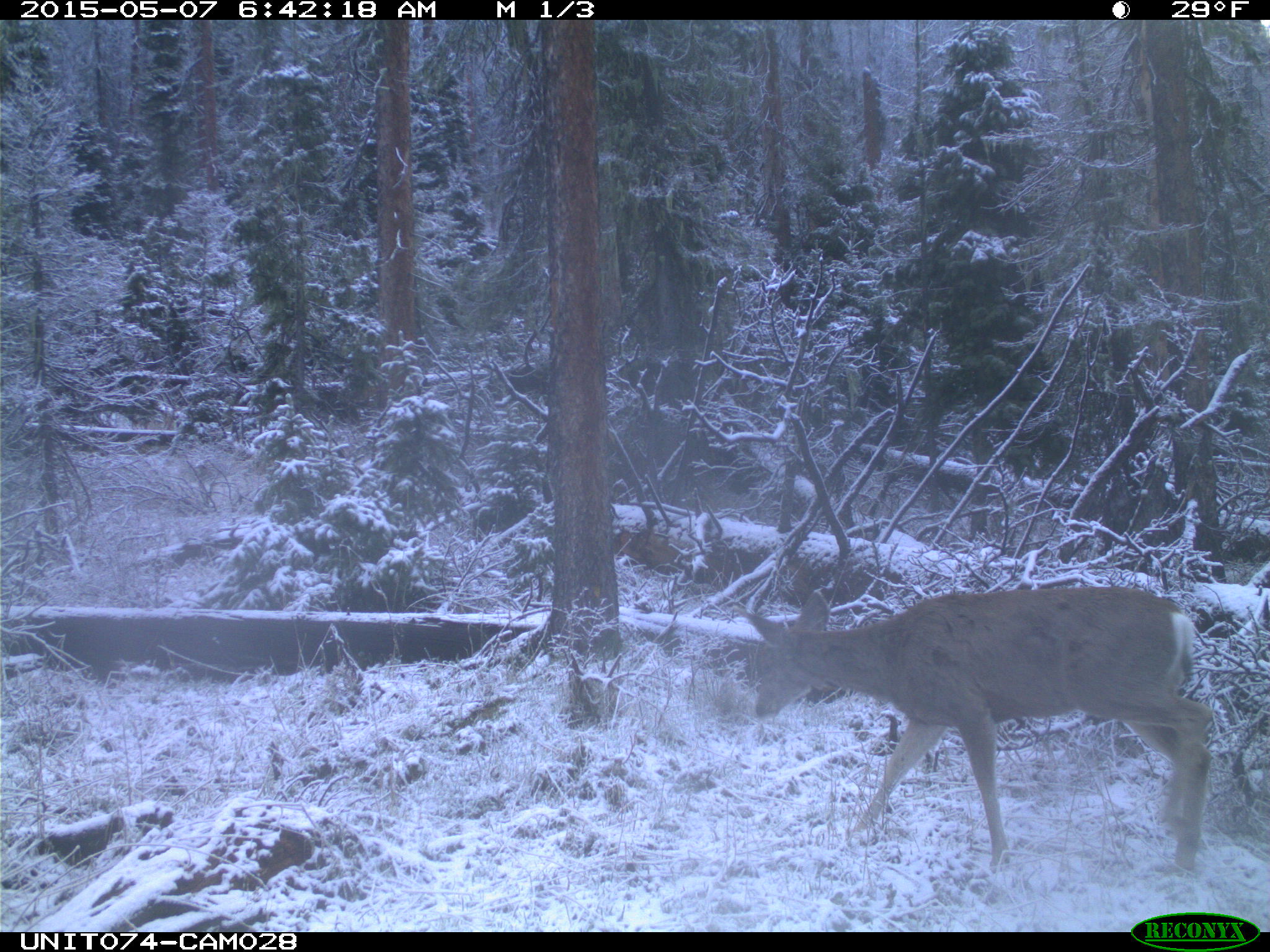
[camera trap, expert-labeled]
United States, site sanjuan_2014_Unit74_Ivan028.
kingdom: Animalia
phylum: Chordata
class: Mammalia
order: Artiodactyla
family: Cervidae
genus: Odocoileus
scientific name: Odocoileus hemionus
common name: mule deer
Odocoileus hemionus (mule deer).